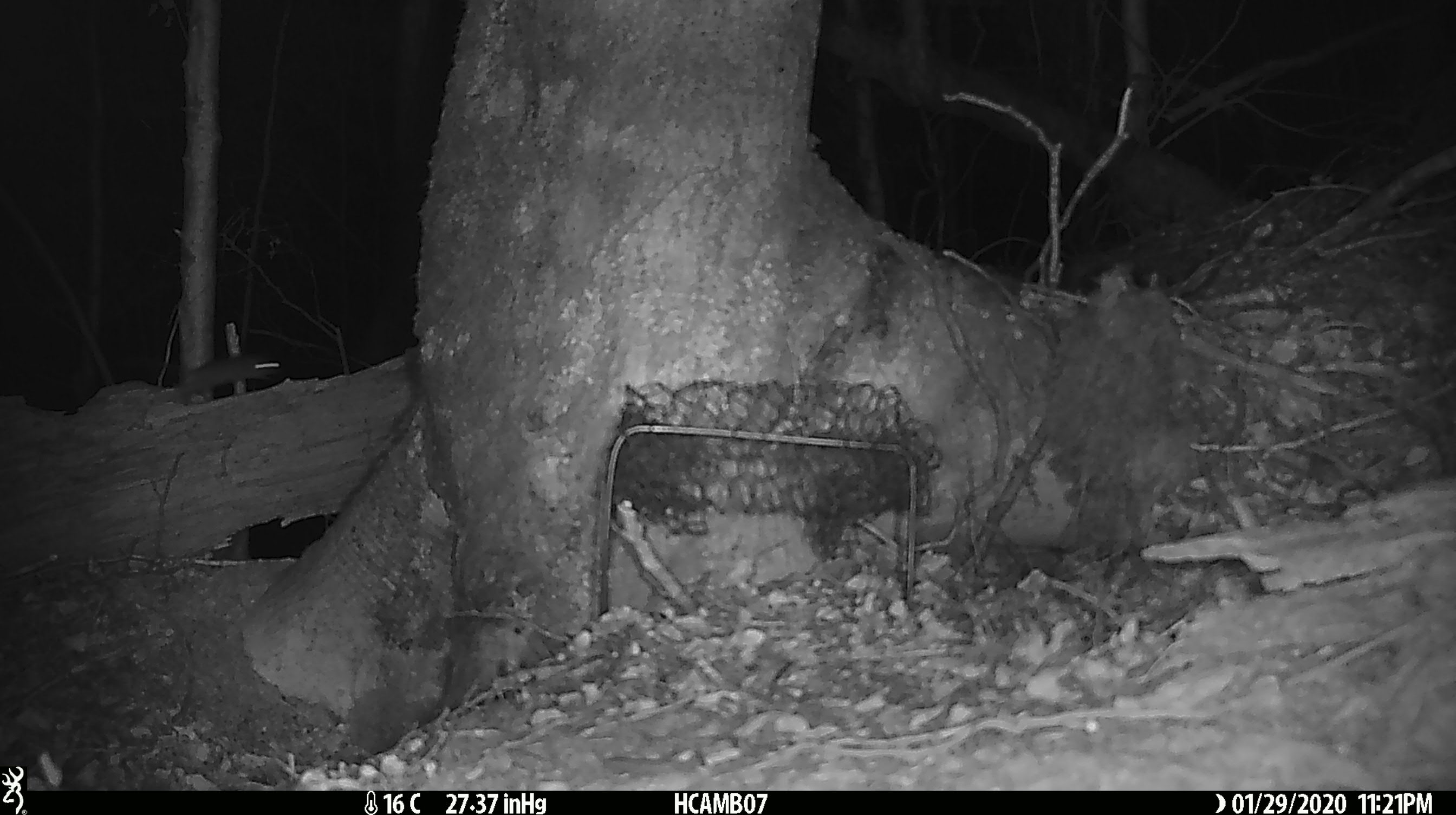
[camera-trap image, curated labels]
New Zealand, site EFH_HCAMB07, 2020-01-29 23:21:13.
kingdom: Animalia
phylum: Chordata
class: Mammalia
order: Rodentia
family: Muridae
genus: Mus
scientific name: Mus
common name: mouse